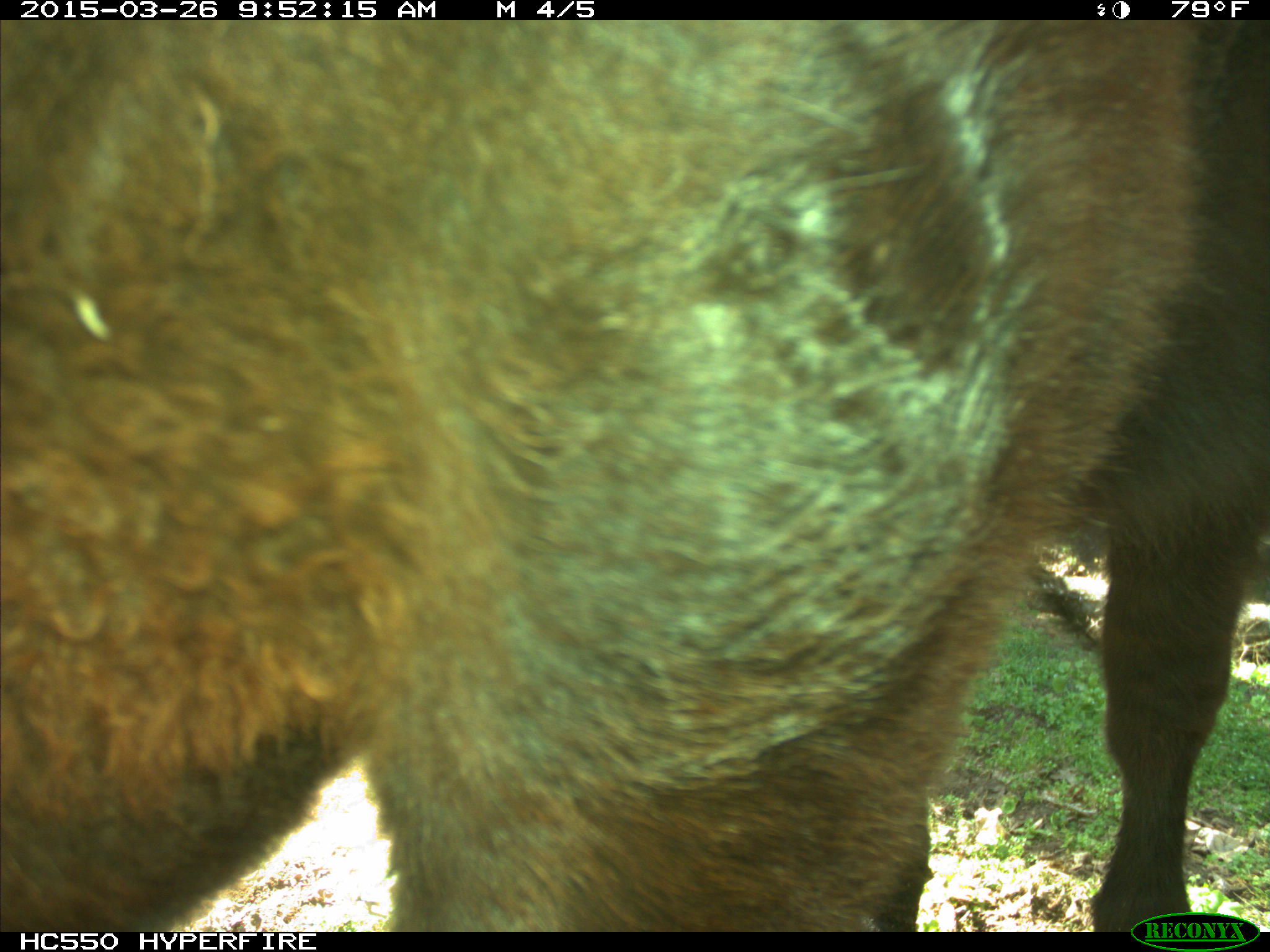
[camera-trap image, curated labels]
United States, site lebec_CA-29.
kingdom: Animalia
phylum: Chordata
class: Mammalia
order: Artiodactyla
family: Bovidae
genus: Bos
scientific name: Bos taurus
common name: domestic cow